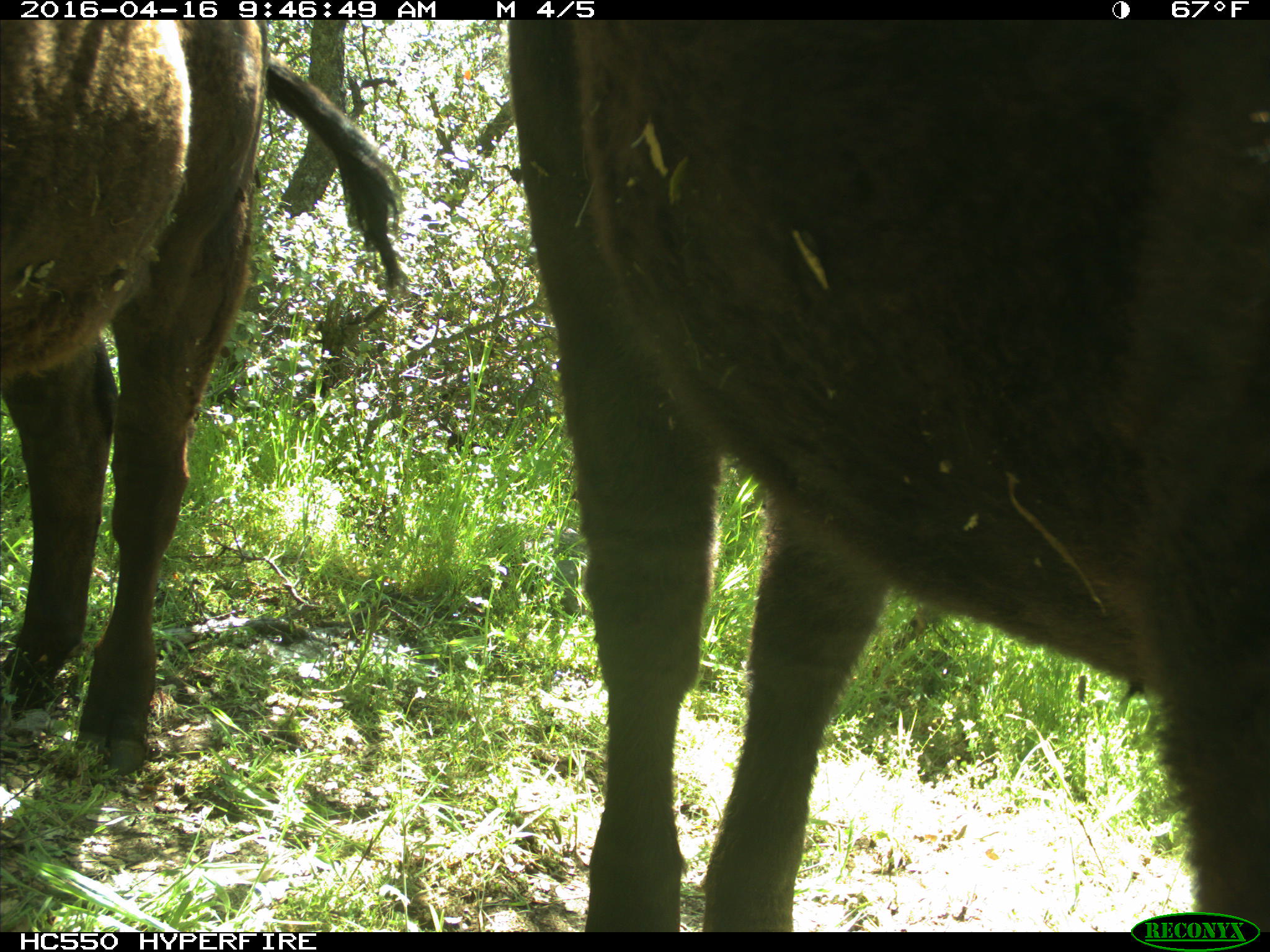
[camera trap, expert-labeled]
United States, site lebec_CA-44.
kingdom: Animalia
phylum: Chordata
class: Mammalia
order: Artiodactyla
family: Bovidae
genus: Bos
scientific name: Bos taurus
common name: domestic cow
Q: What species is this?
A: Bos taurus (domestic cow).